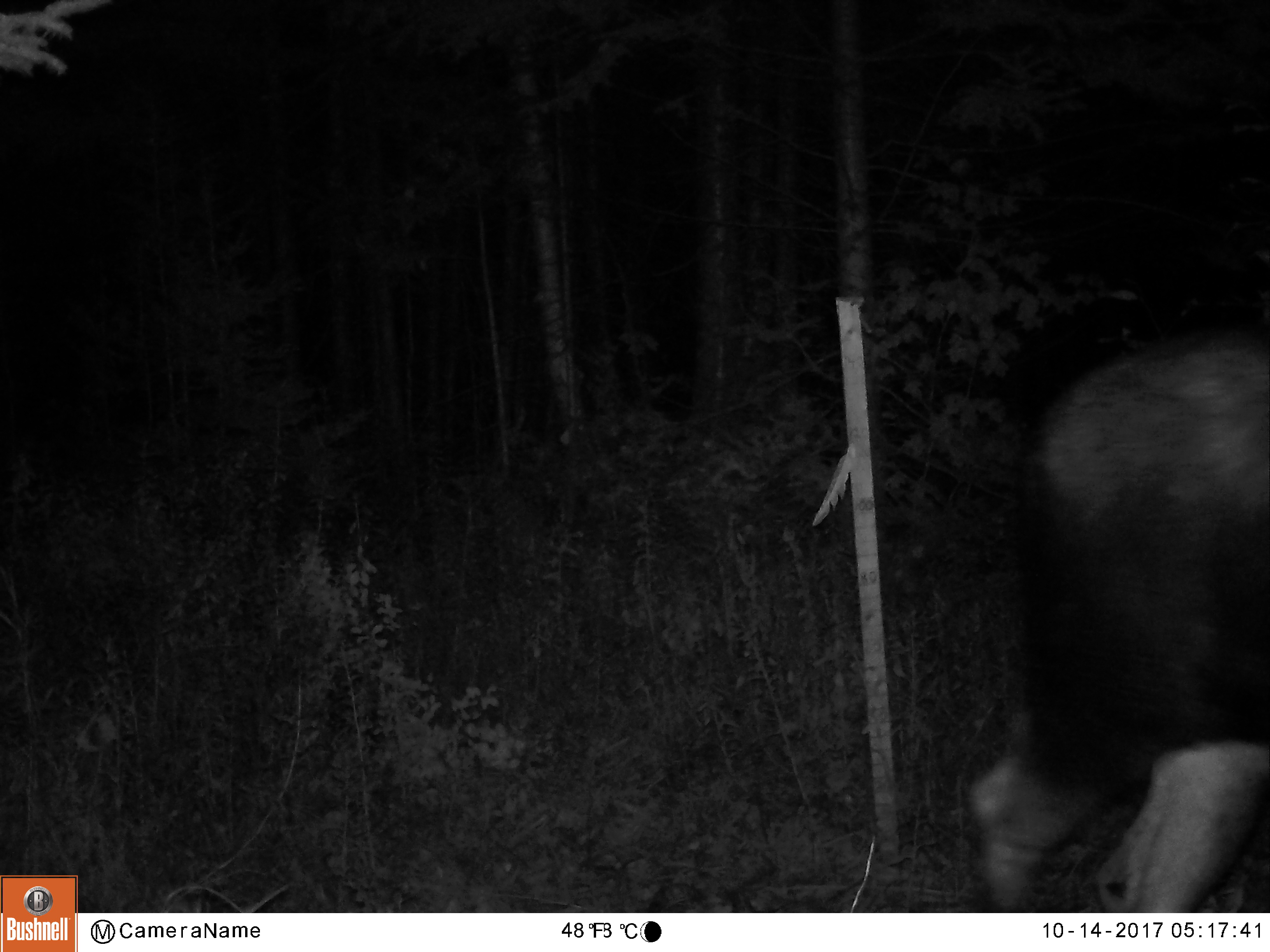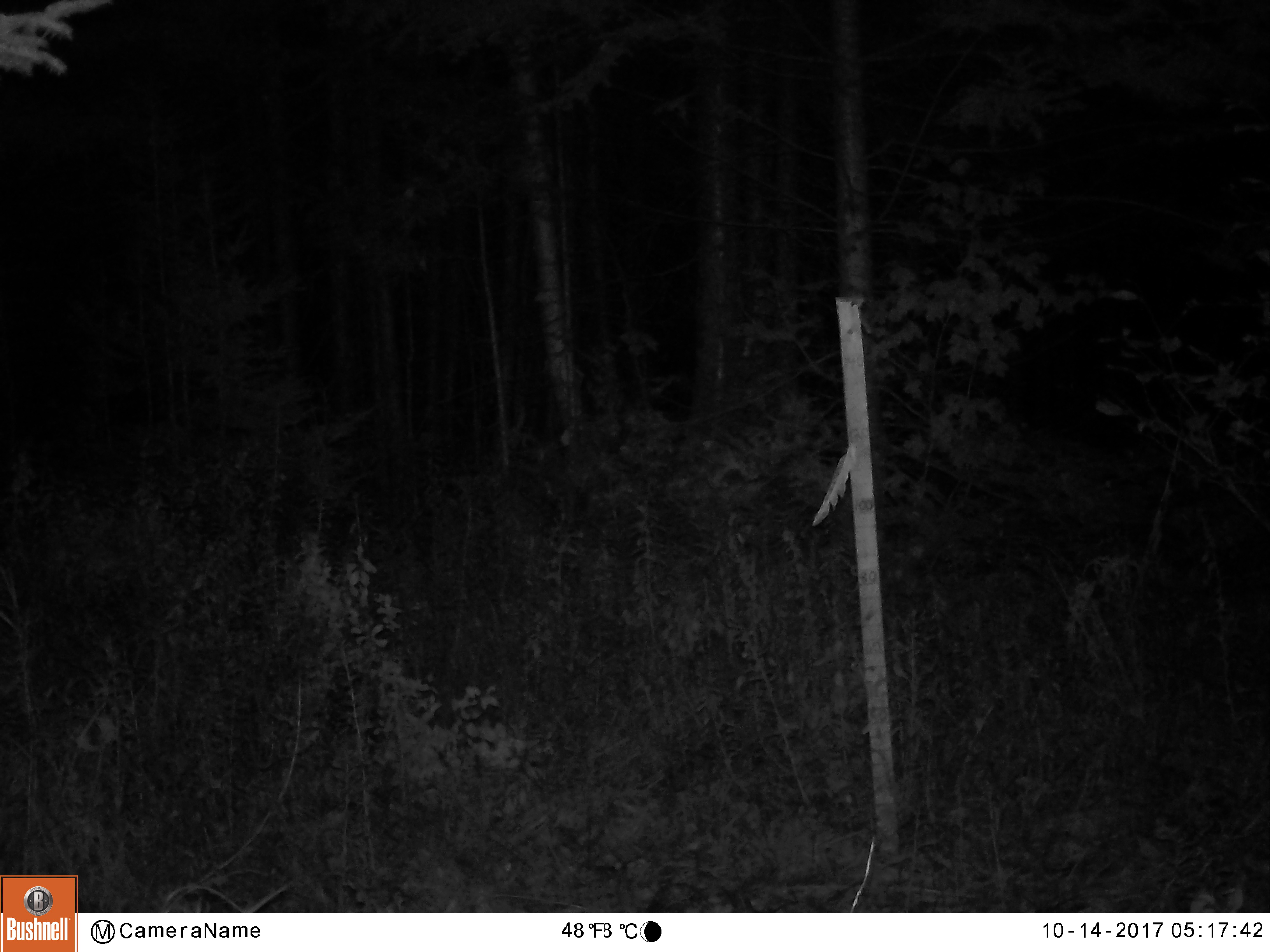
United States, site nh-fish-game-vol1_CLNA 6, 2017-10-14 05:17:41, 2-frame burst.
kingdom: Animalia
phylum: Chordata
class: Mammalia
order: Artiodactyla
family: Cervidae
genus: Alces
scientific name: Alces alces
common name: moose